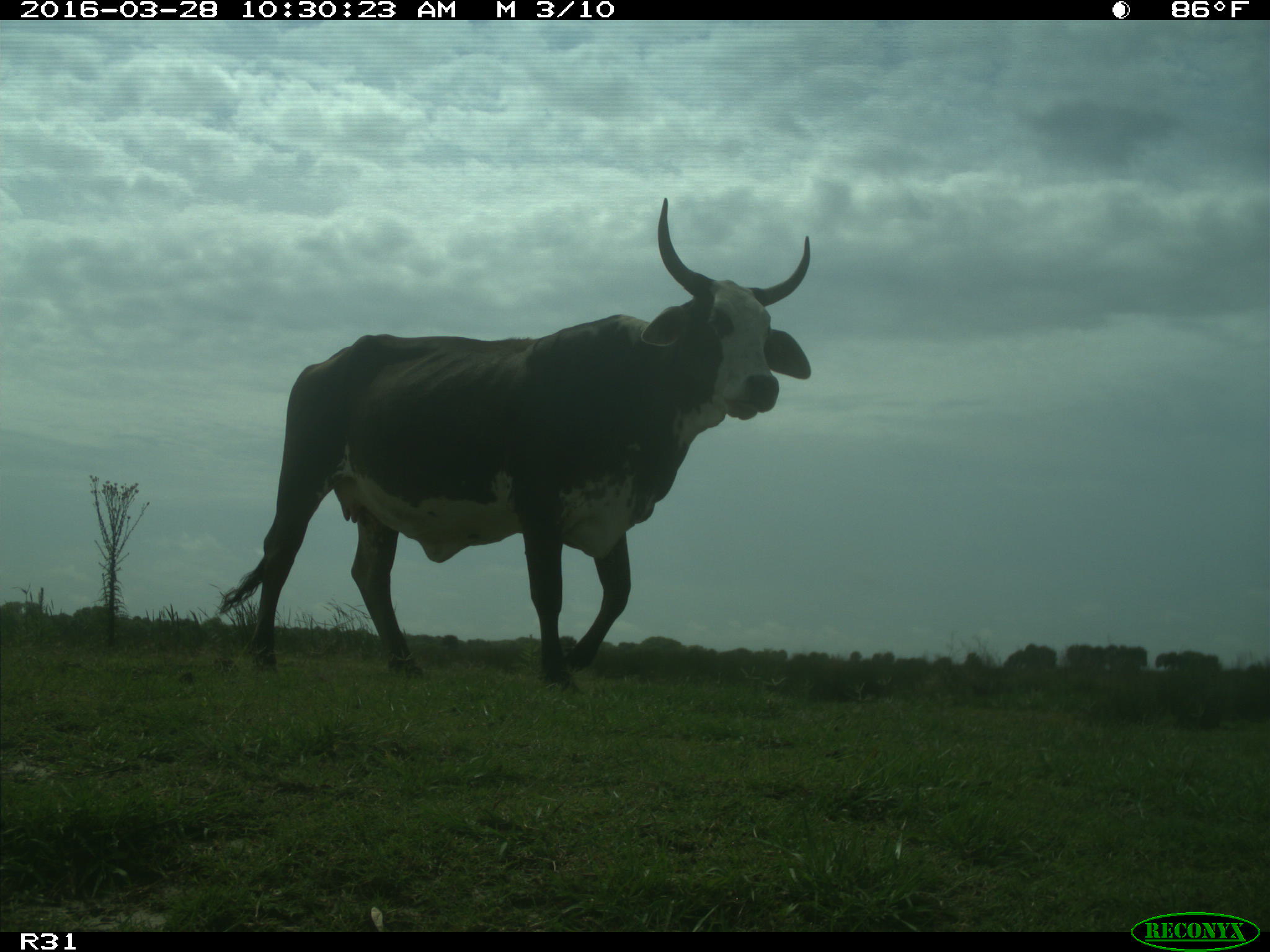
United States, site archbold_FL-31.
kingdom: Animalia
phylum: Chordata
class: Mammalia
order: Artiodactyla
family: Bovidae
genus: Bos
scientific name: Bos taurus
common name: domestic cow